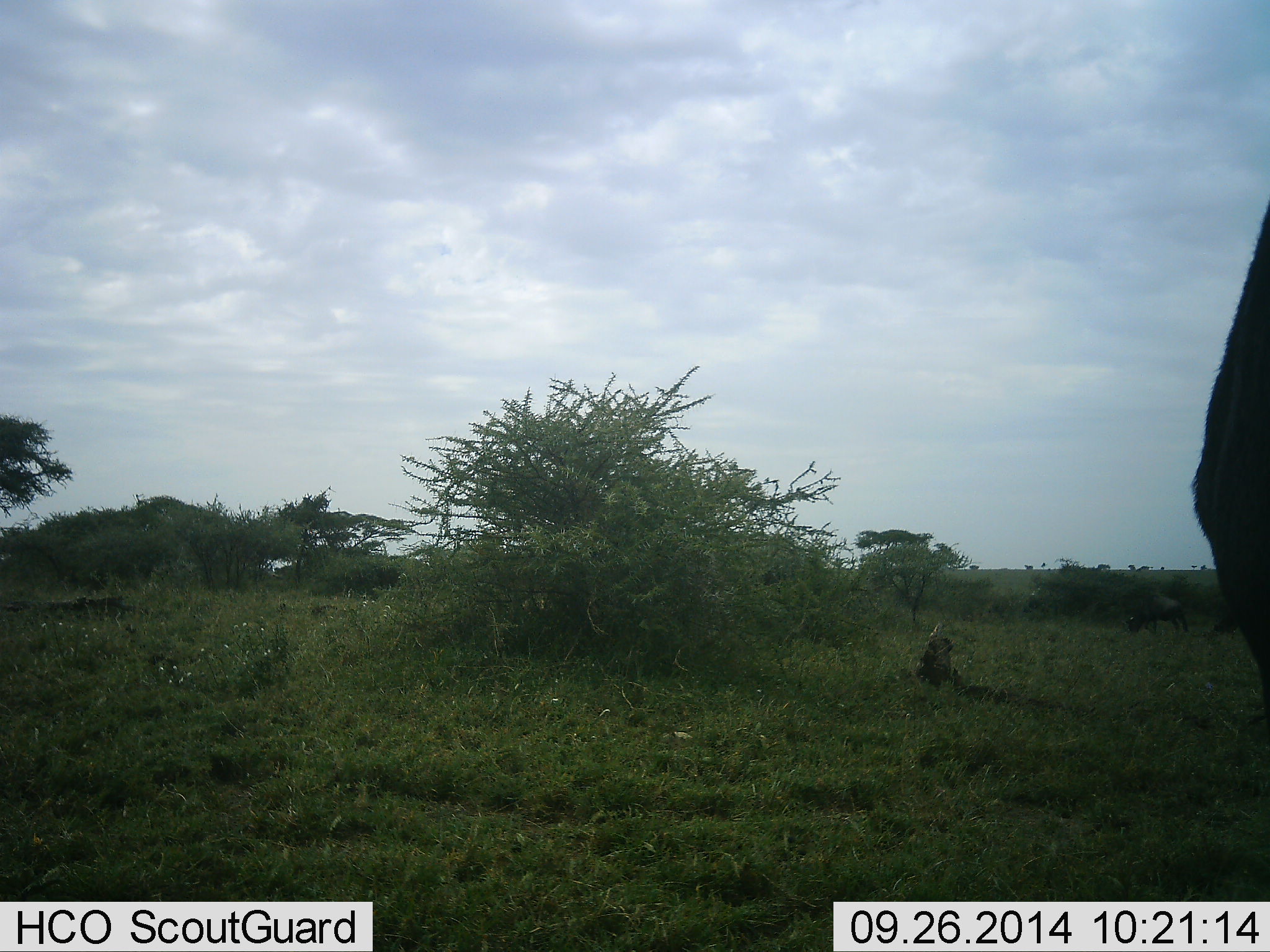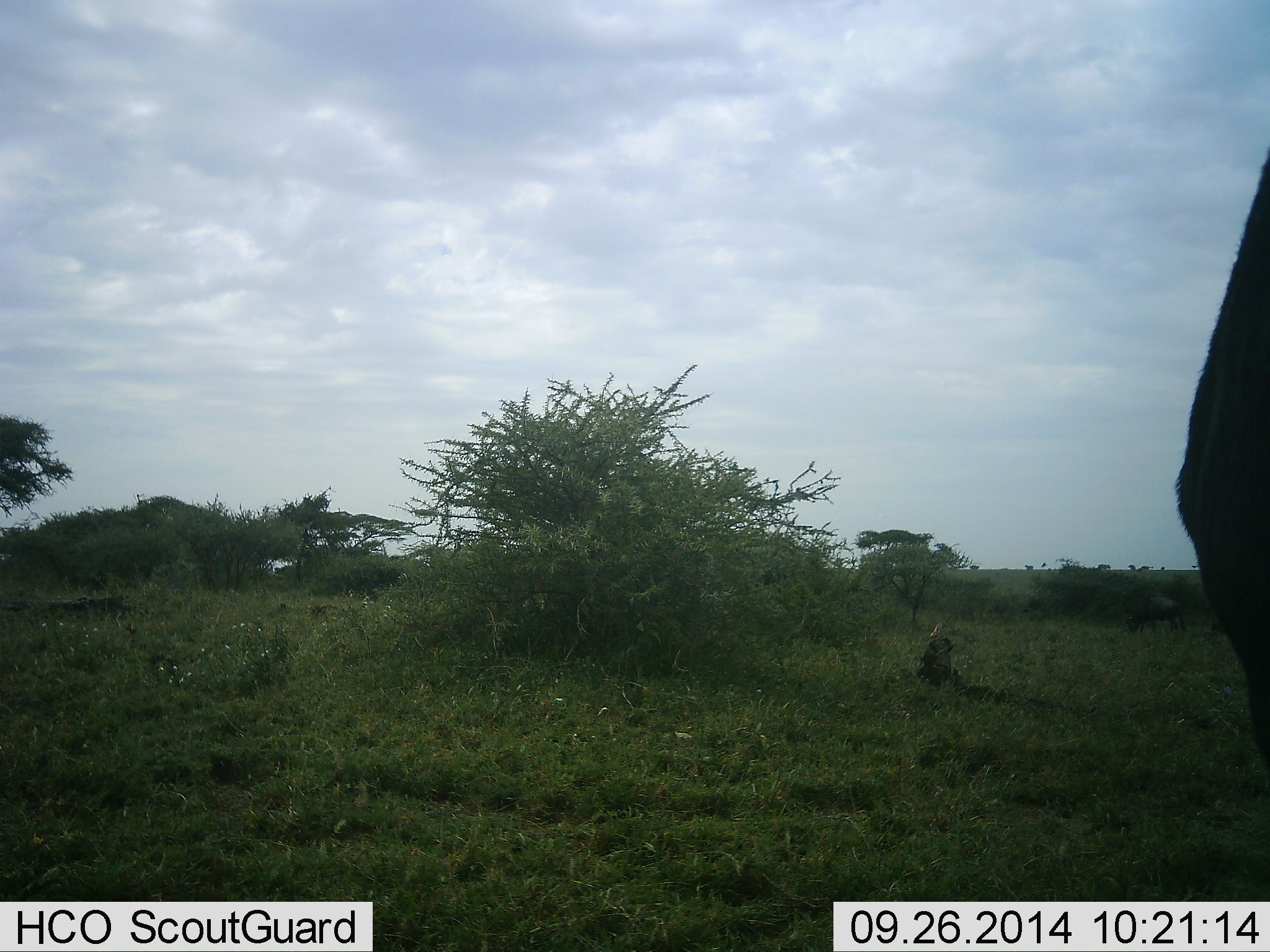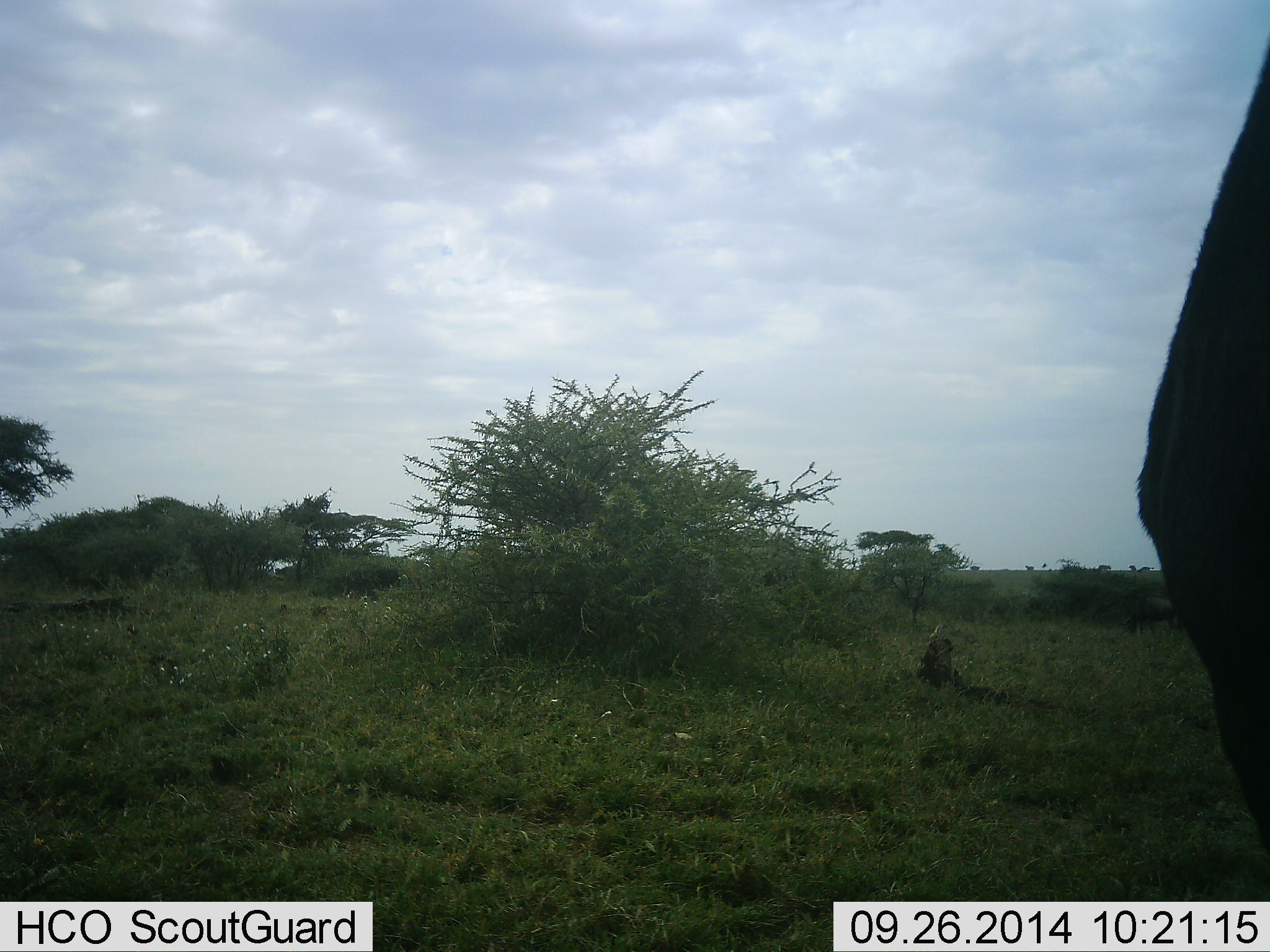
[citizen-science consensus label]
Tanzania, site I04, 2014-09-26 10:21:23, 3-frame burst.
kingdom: Animalia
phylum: Chordata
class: Mammalia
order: Artiodactyla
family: Bovidae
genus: Connochaetes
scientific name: Connochaetes taurinus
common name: blue wildebeest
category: wildebeest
Wildebeest (blue wildebeest) (Connochaetes taurinus), count 1. Behavior (volunteer vote fractions): standing 71%, resting 0%, moving 14%, interacting 0%. Young present (vote fraction): 0%. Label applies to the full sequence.